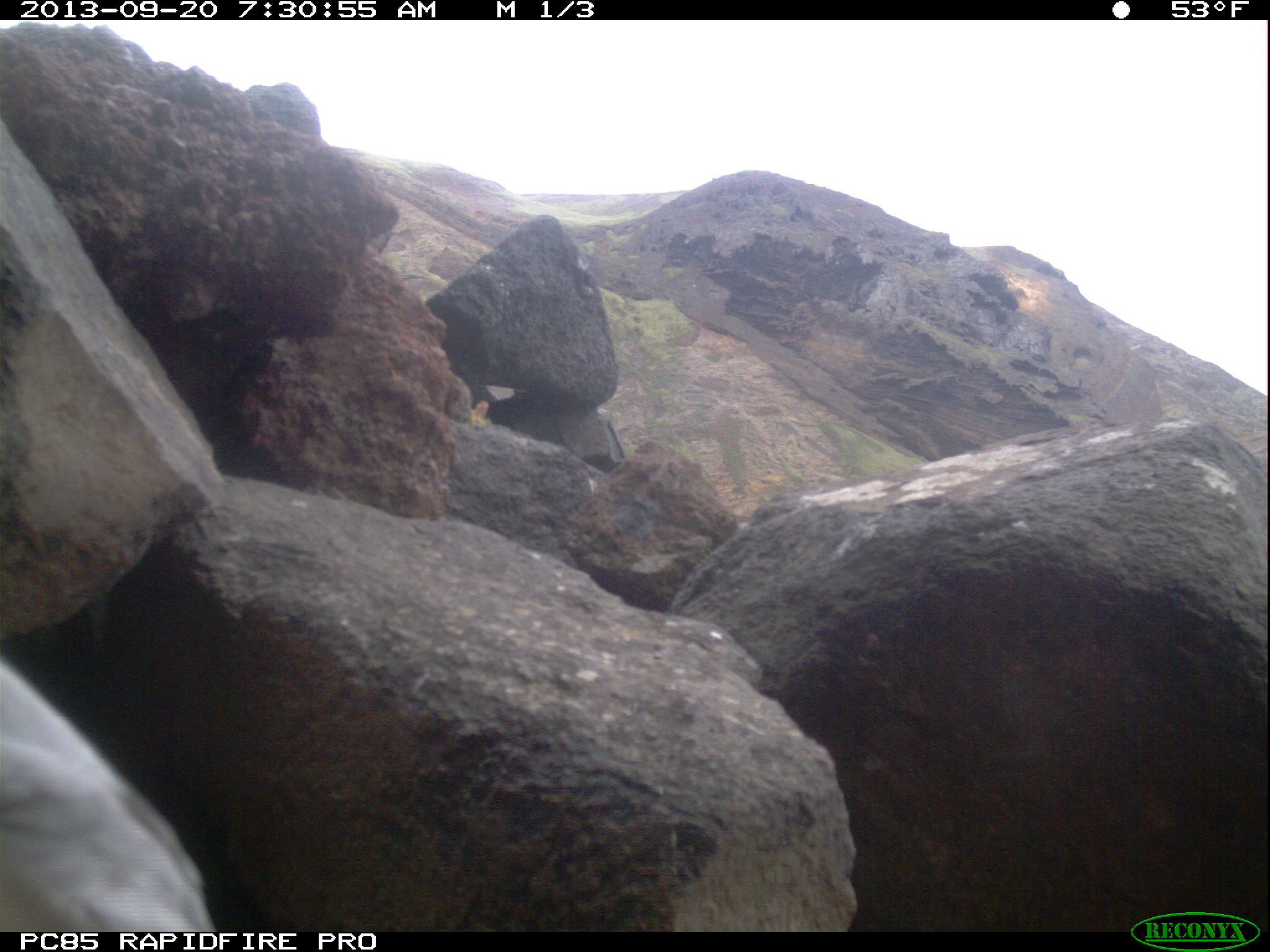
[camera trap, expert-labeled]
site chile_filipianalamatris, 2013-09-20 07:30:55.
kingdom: Animalia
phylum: Chordata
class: Aves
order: Procellariiformes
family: Procellariidae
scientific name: Procellariidae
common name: petrel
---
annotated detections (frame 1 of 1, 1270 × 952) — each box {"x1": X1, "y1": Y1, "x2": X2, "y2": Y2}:
petrel: {"x1": 0, "y1": 629, "x2": 215, "y2": 935}